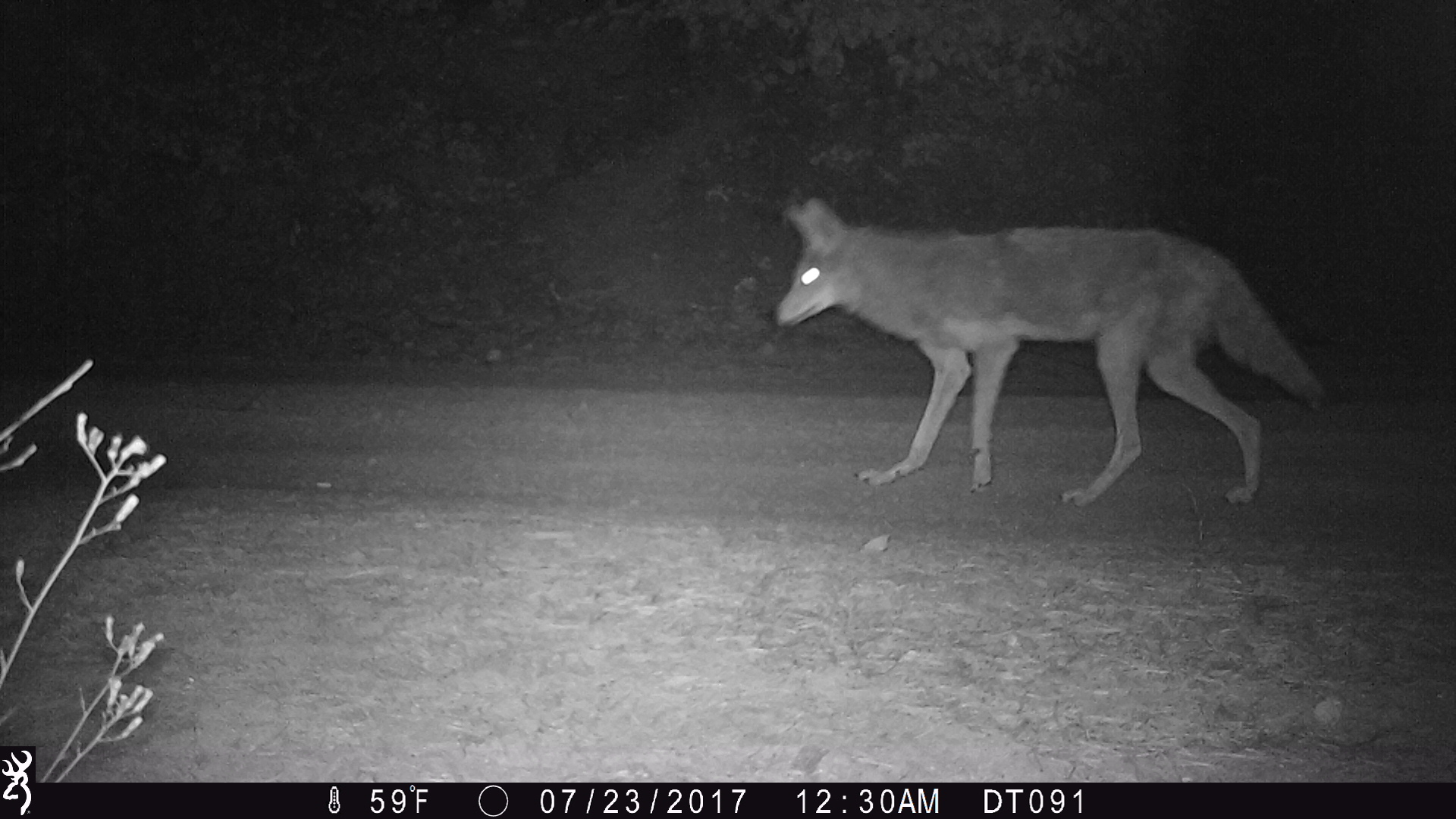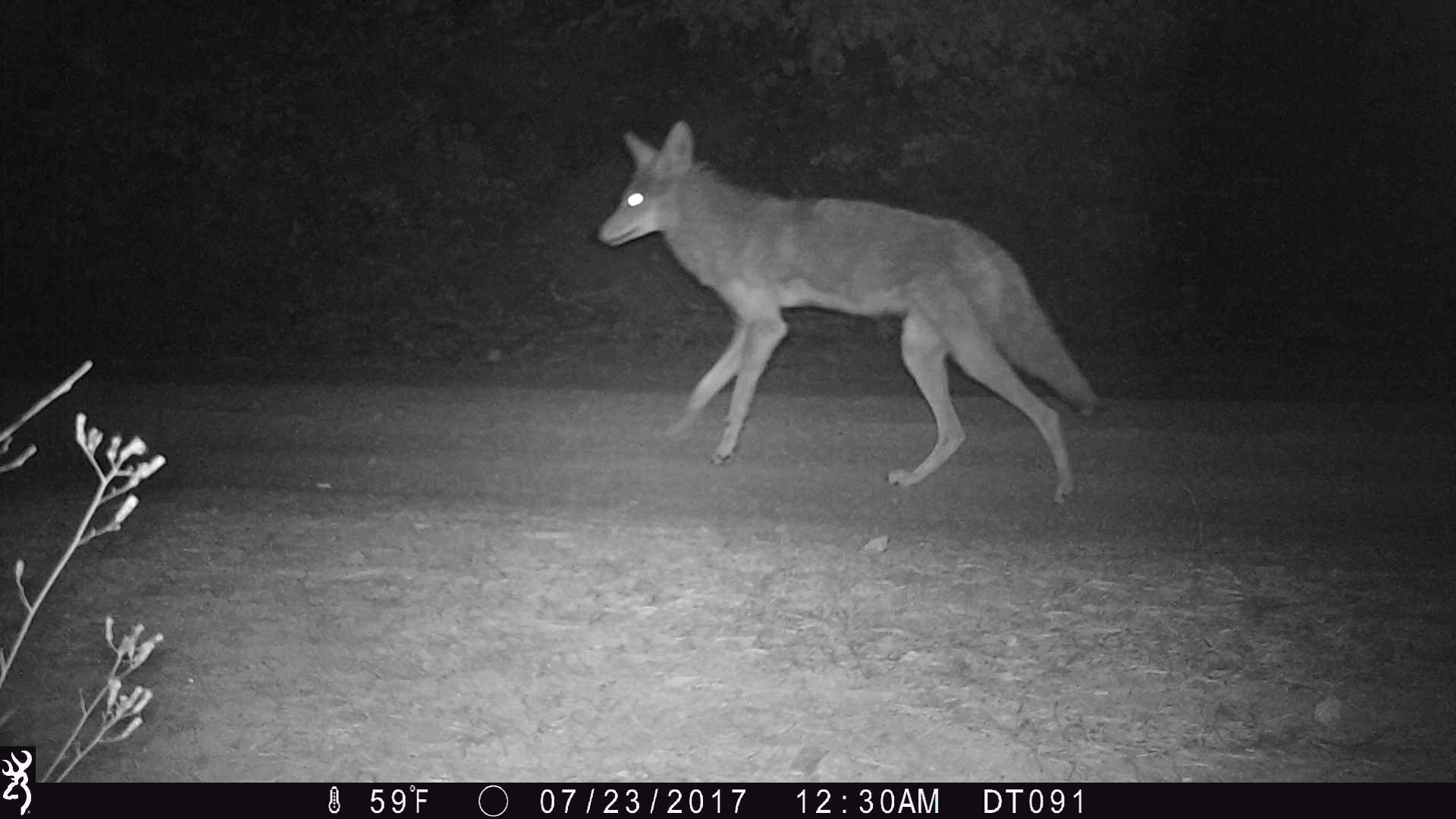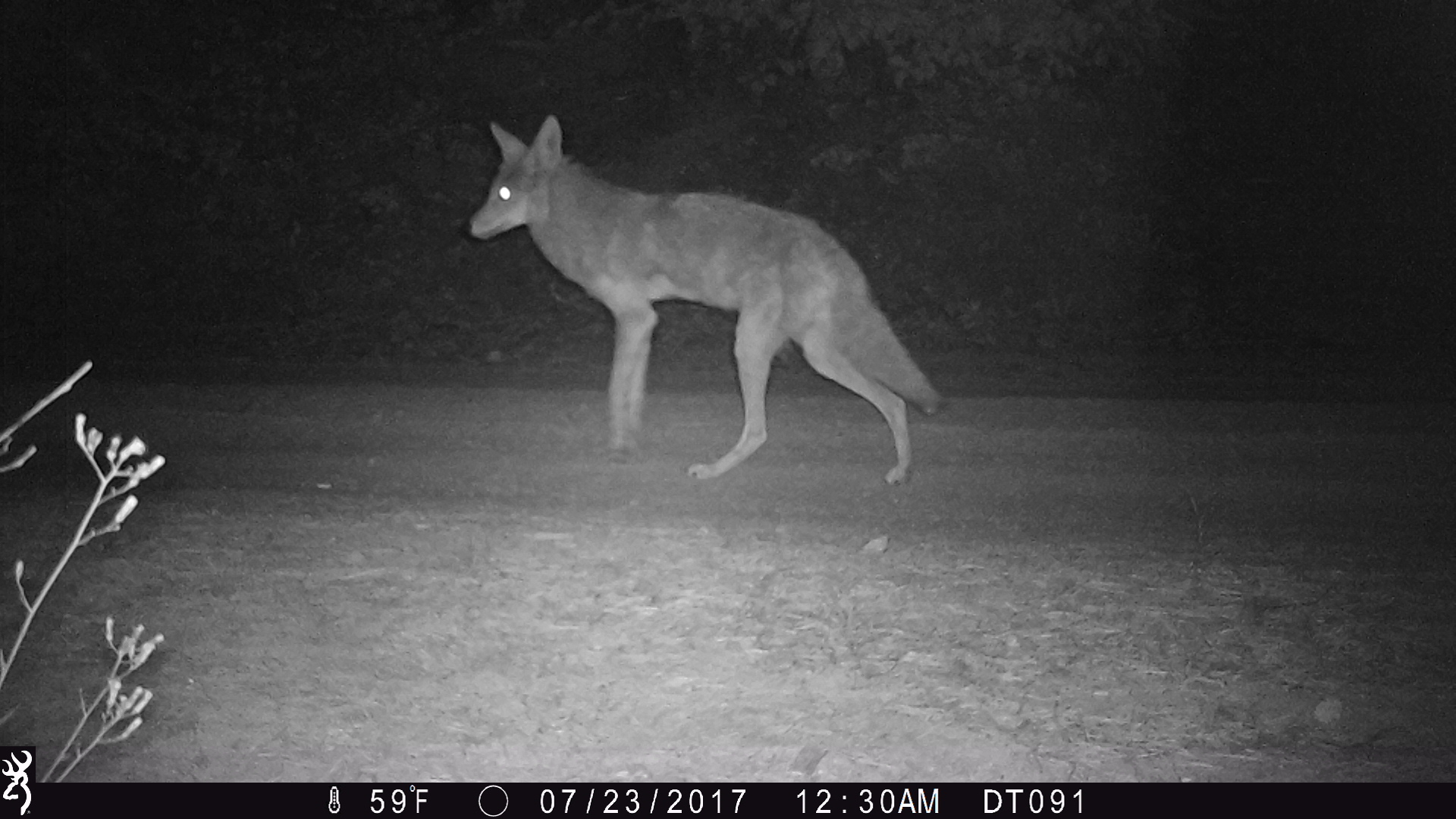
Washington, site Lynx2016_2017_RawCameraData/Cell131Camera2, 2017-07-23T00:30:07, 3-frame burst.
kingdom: Animalia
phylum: Chordata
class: Mammalia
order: Carnivora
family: Canidae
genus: Canis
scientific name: Canis latrans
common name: coyote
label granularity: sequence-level